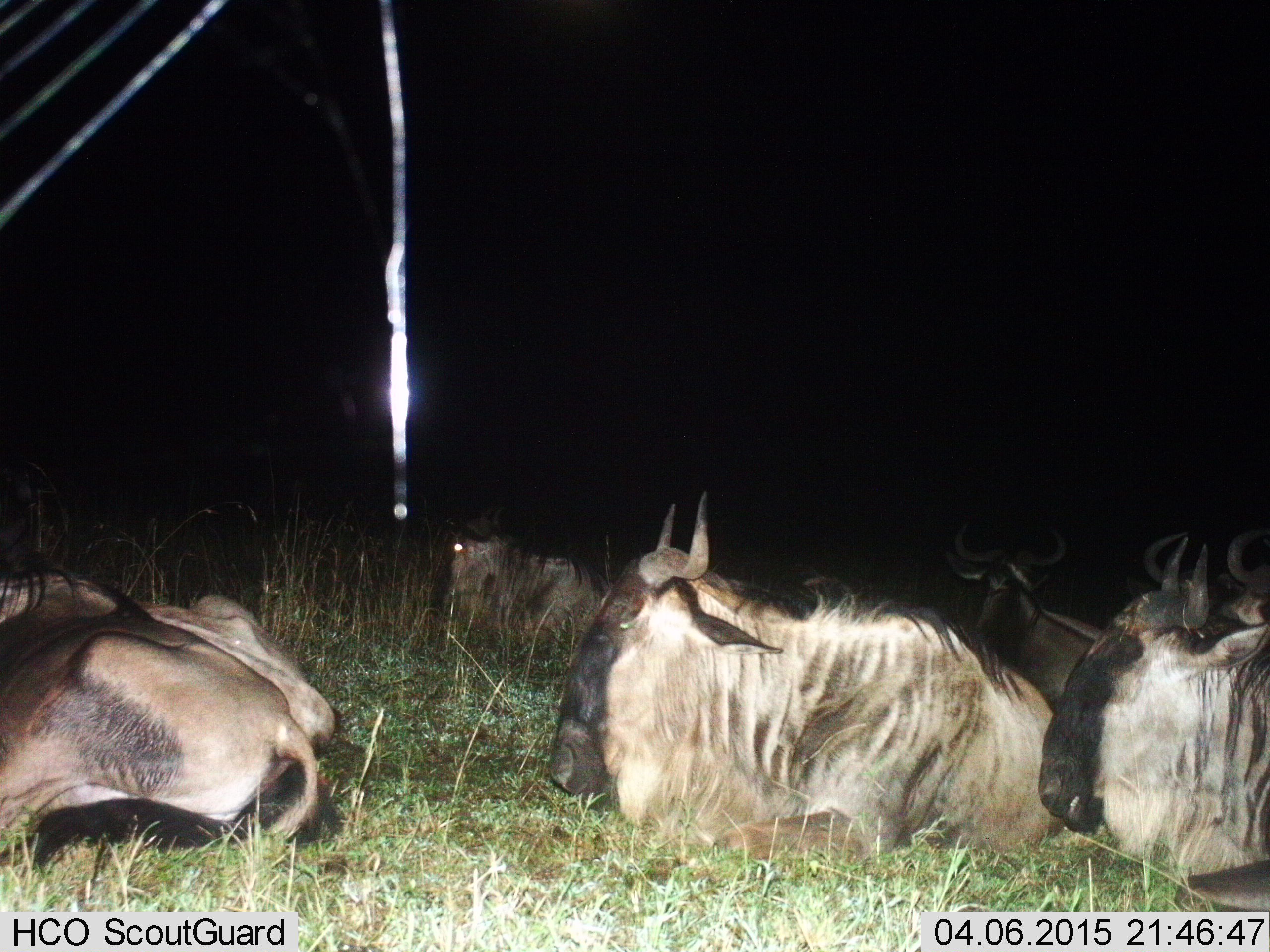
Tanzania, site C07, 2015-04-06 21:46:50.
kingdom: Animalia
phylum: Chordata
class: Mammalia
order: Artiodactyla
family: Bovidae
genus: Connochaetes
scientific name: Connochaetes taurinus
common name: blue wildebeest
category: wildebeest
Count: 7.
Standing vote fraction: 0%.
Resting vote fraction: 100%.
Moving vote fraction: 0%.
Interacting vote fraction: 0%.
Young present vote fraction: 0%.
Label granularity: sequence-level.